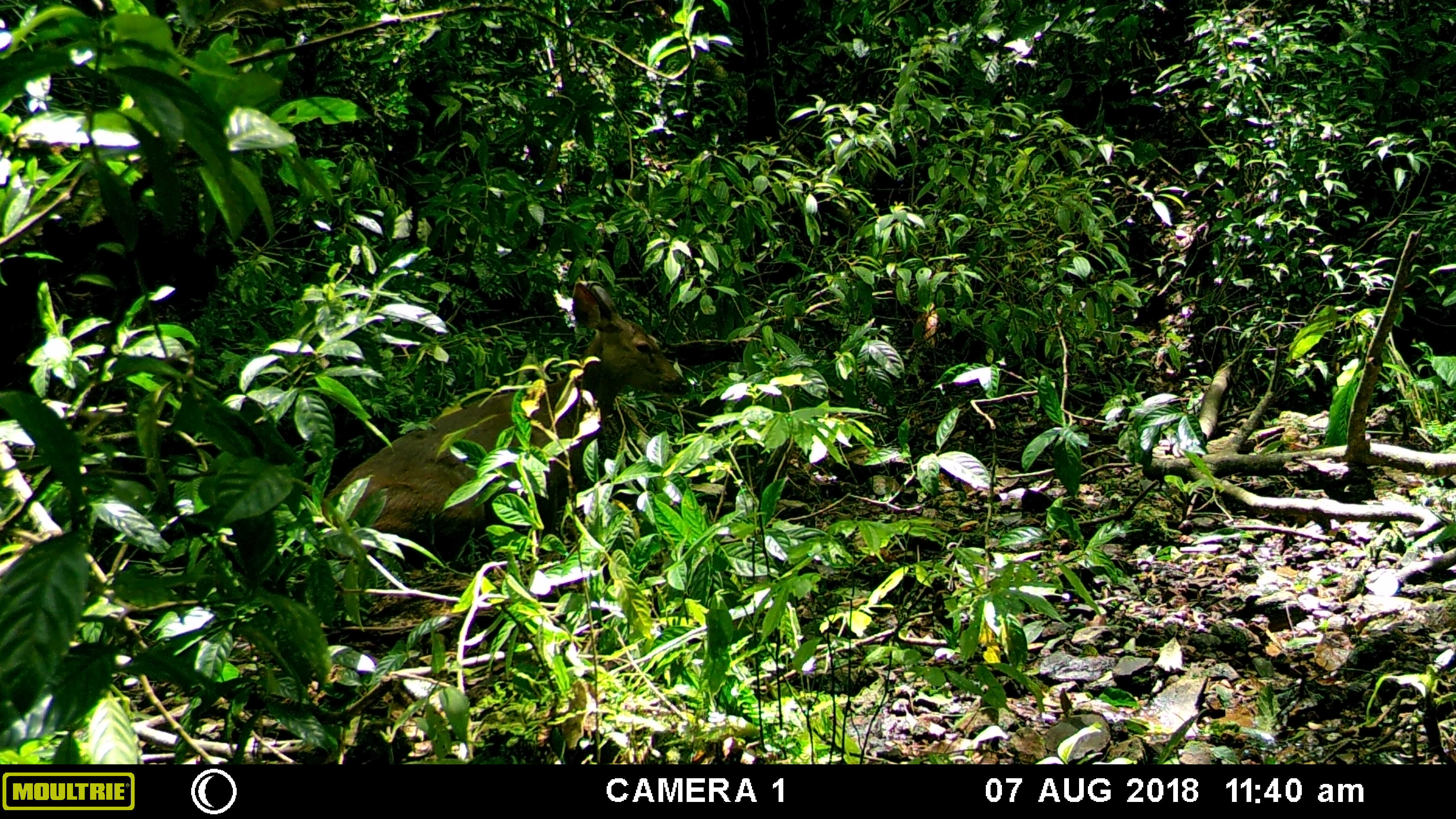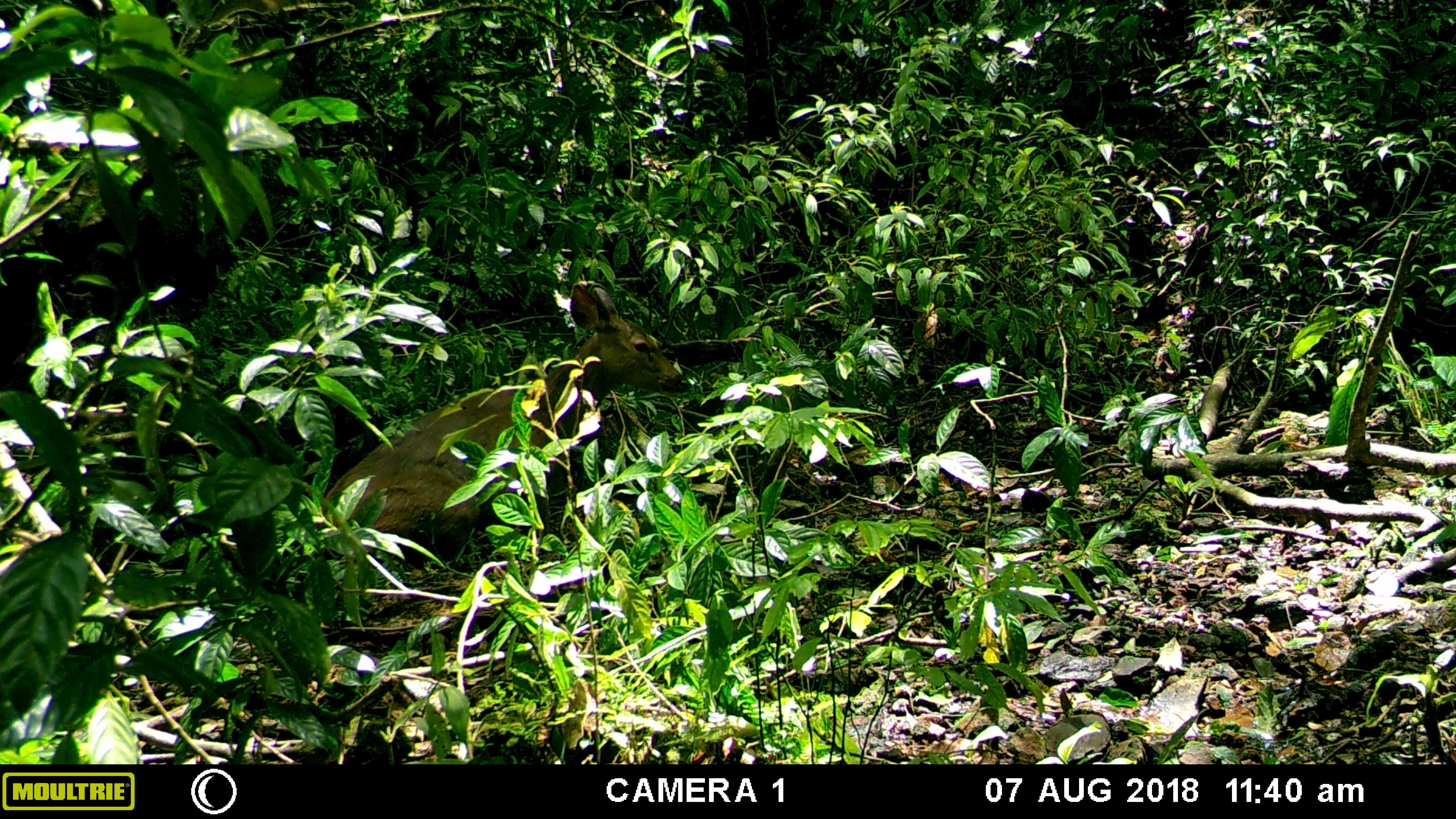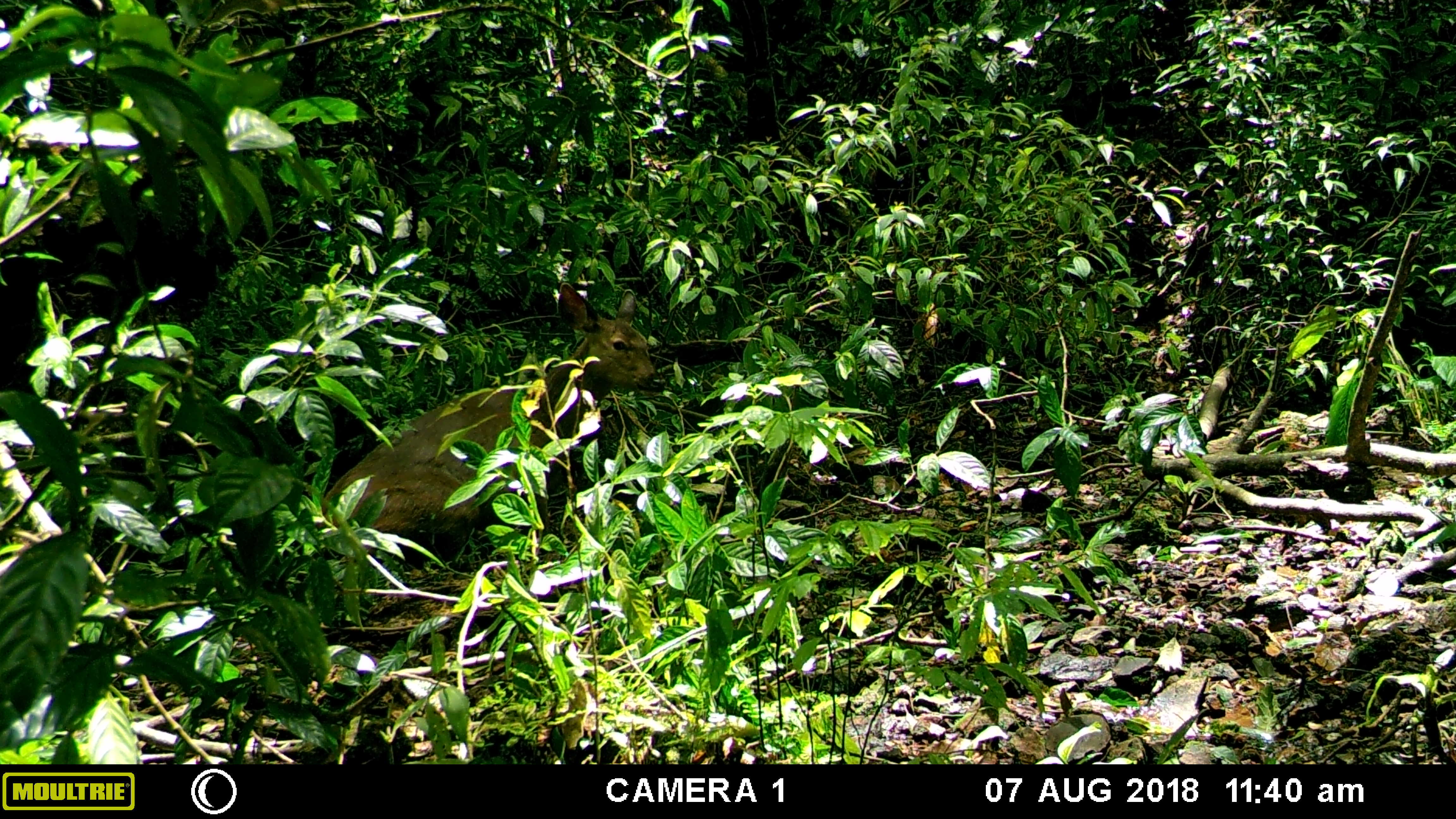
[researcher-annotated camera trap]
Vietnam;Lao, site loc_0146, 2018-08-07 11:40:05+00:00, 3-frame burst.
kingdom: Animalia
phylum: Chordata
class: Mammalia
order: Artiodactyla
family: Cervidae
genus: Rusa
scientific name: Rusa unicolor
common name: sambar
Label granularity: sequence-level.